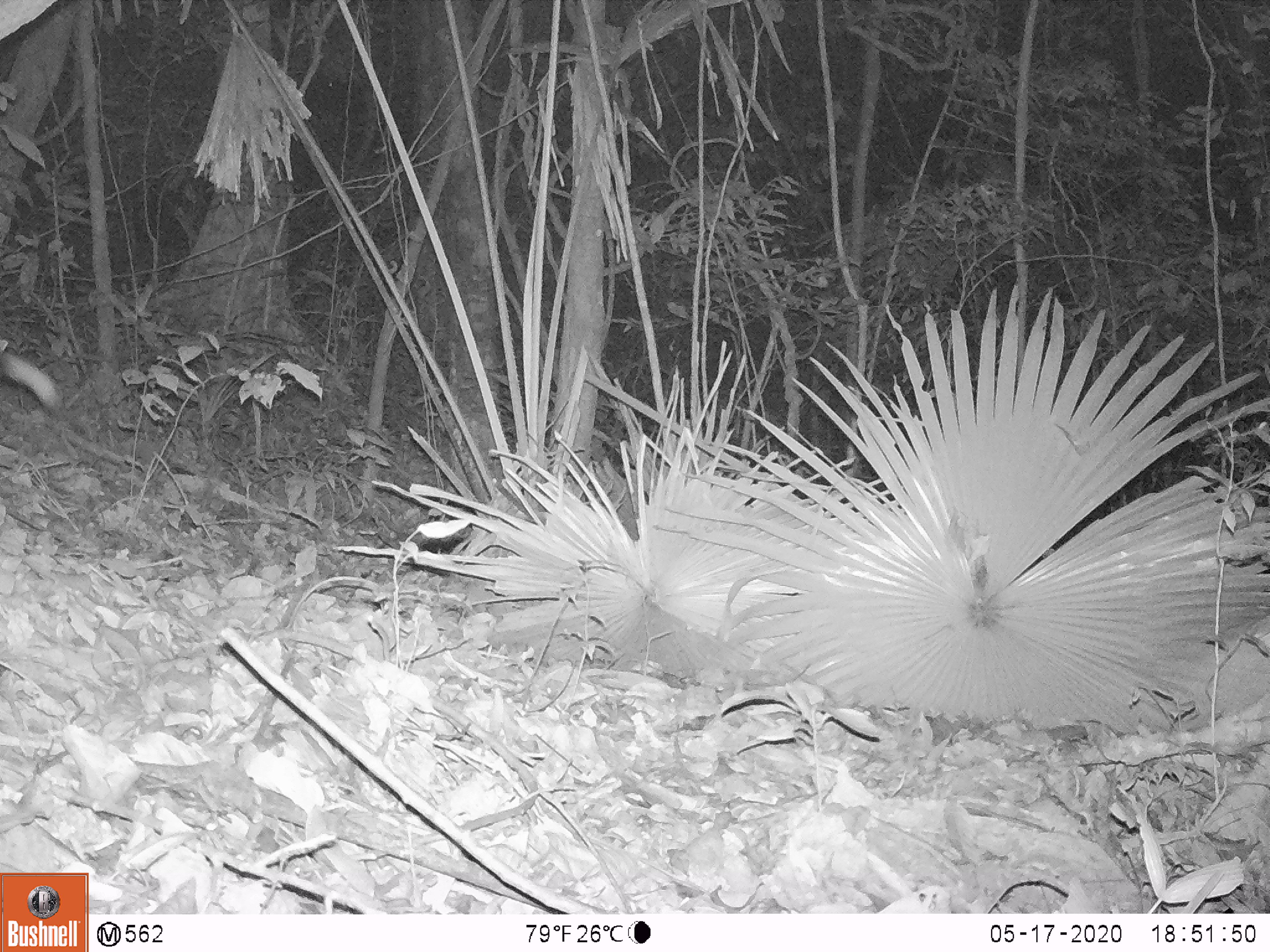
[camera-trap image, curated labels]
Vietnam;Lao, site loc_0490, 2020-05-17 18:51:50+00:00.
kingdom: Animalia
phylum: Chordata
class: Mammalia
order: Carnivora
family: Viverridae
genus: Paradoxurus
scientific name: Paradoxurus hermaphroditus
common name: common palm civet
Common palm civet (Paradoxurus hermaphroditus). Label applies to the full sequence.